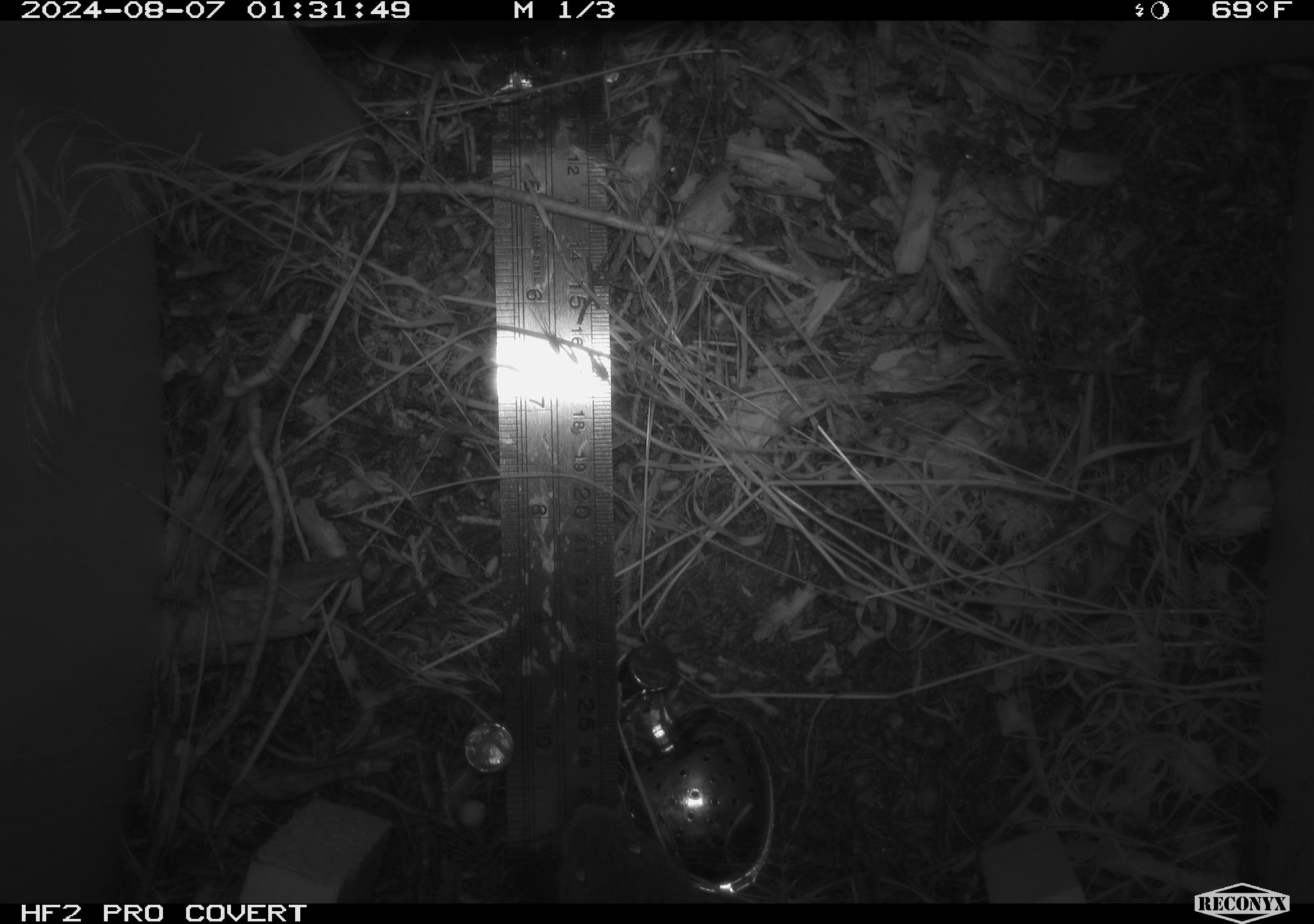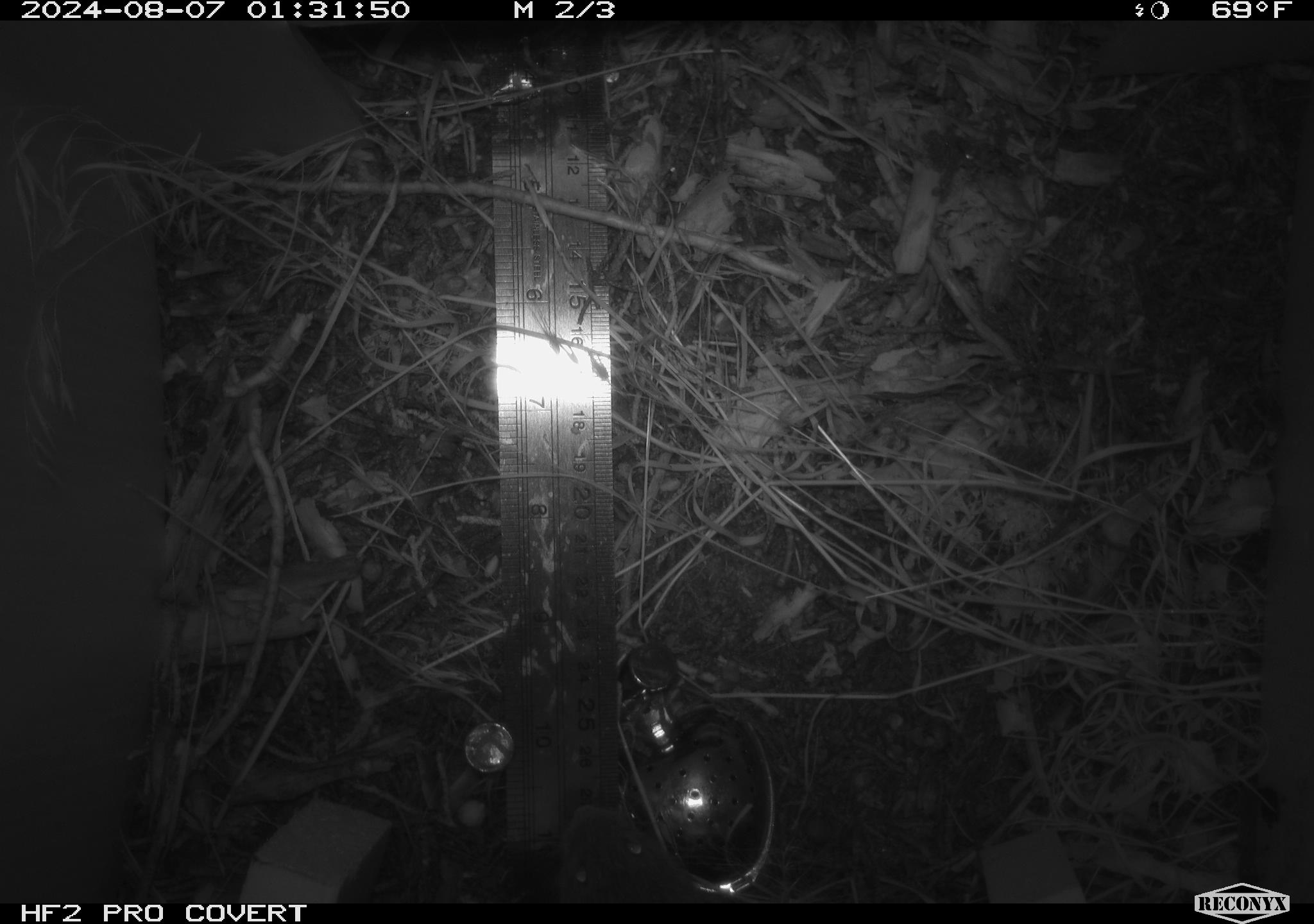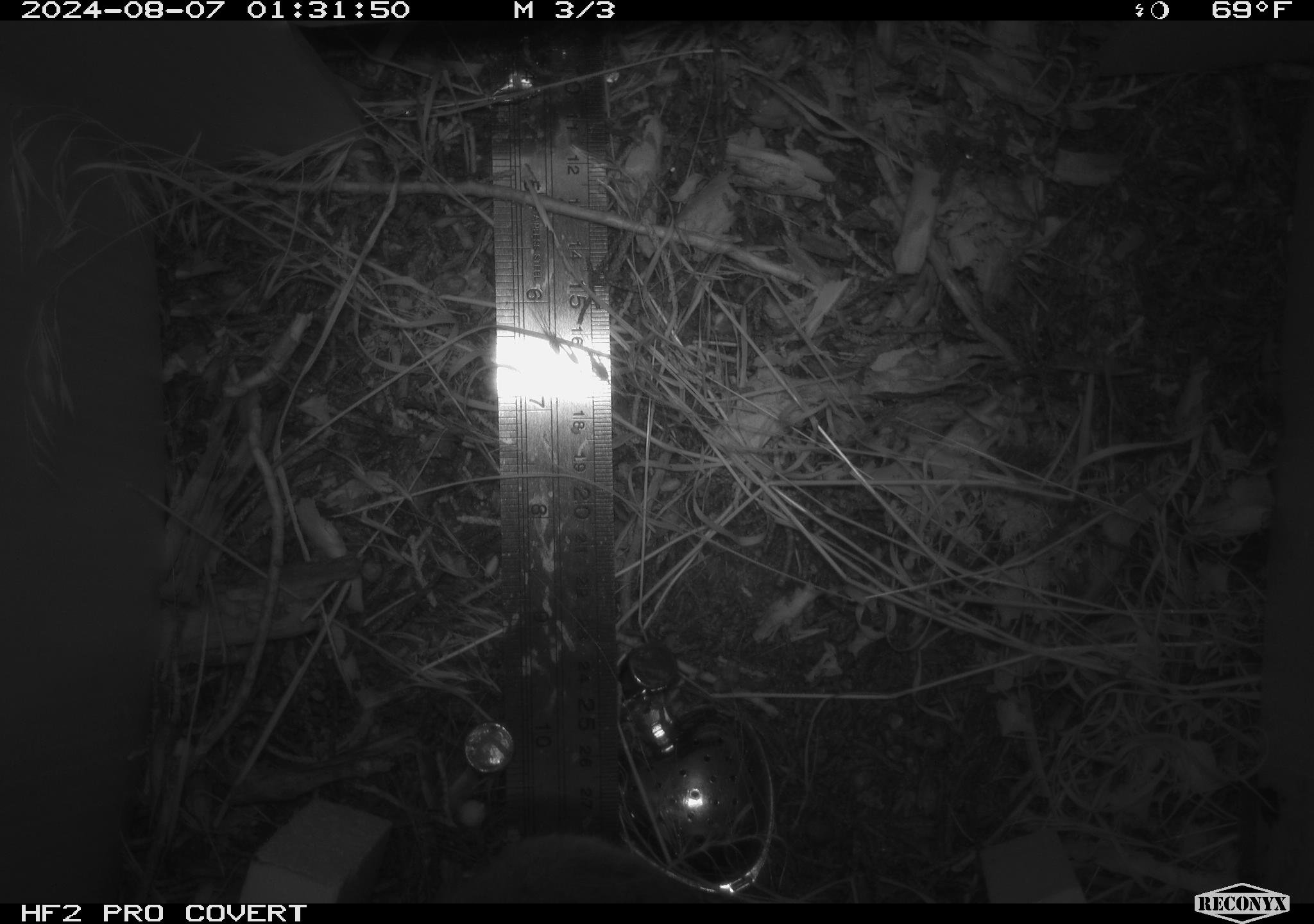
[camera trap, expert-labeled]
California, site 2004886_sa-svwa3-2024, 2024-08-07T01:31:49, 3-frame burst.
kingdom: Animalia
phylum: Chordata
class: Mammalia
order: Rodentia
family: Cricetidae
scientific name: Arvicolinae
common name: voles, lemmings, and muskrats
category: arvicolinae subfamily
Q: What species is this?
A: Arvicolinae subfamily (voles, lemmings, and muskrats) (Arvicolinae).